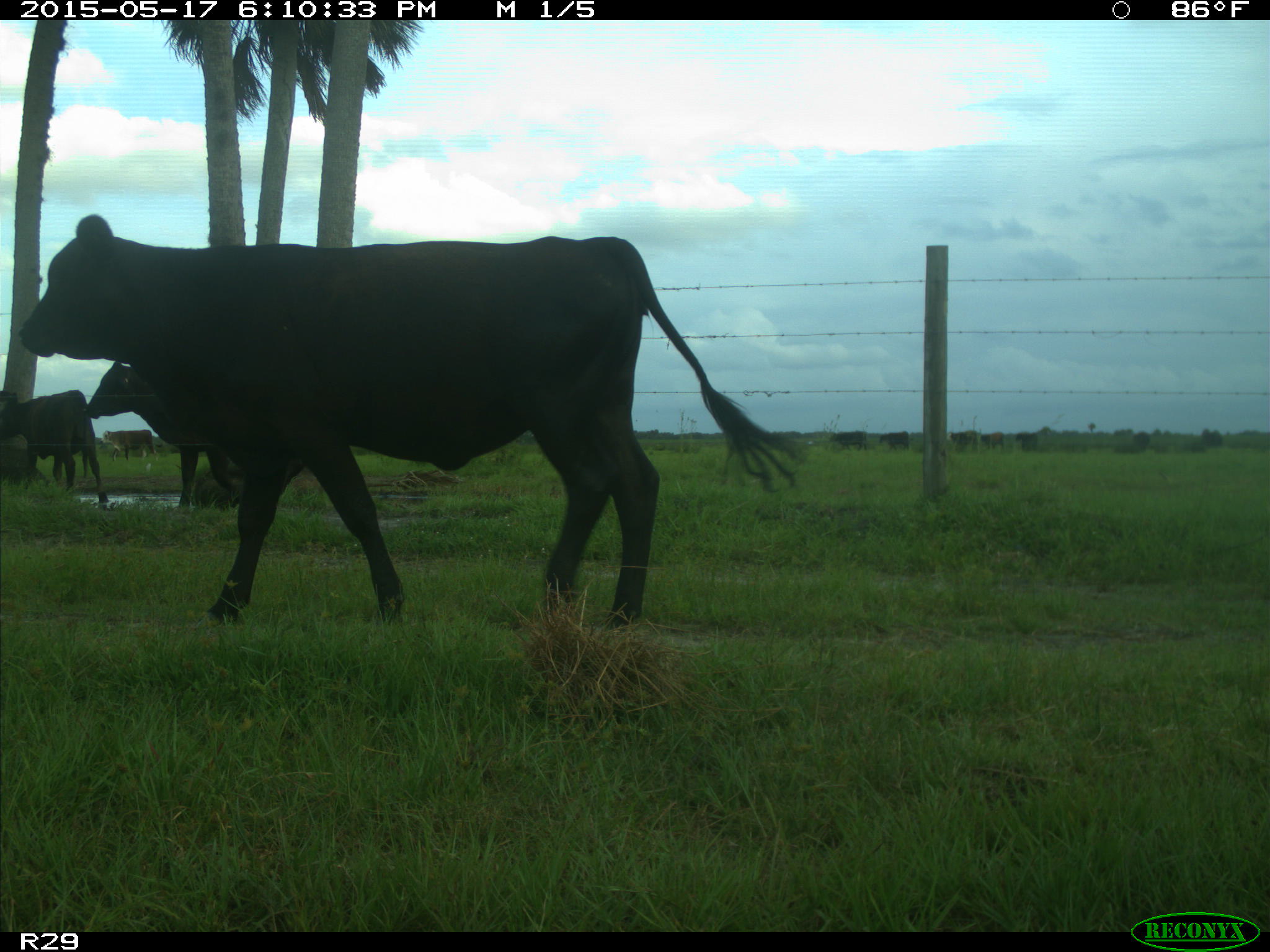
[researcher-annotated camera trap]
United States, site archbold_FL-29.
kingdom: Animalia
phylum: Chordata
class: Mammalia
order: Artiodactyla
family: Bovidae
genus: Bos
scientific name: Bos taurus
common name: domestic cow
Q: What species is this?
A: Bos taurus (domestic cow).